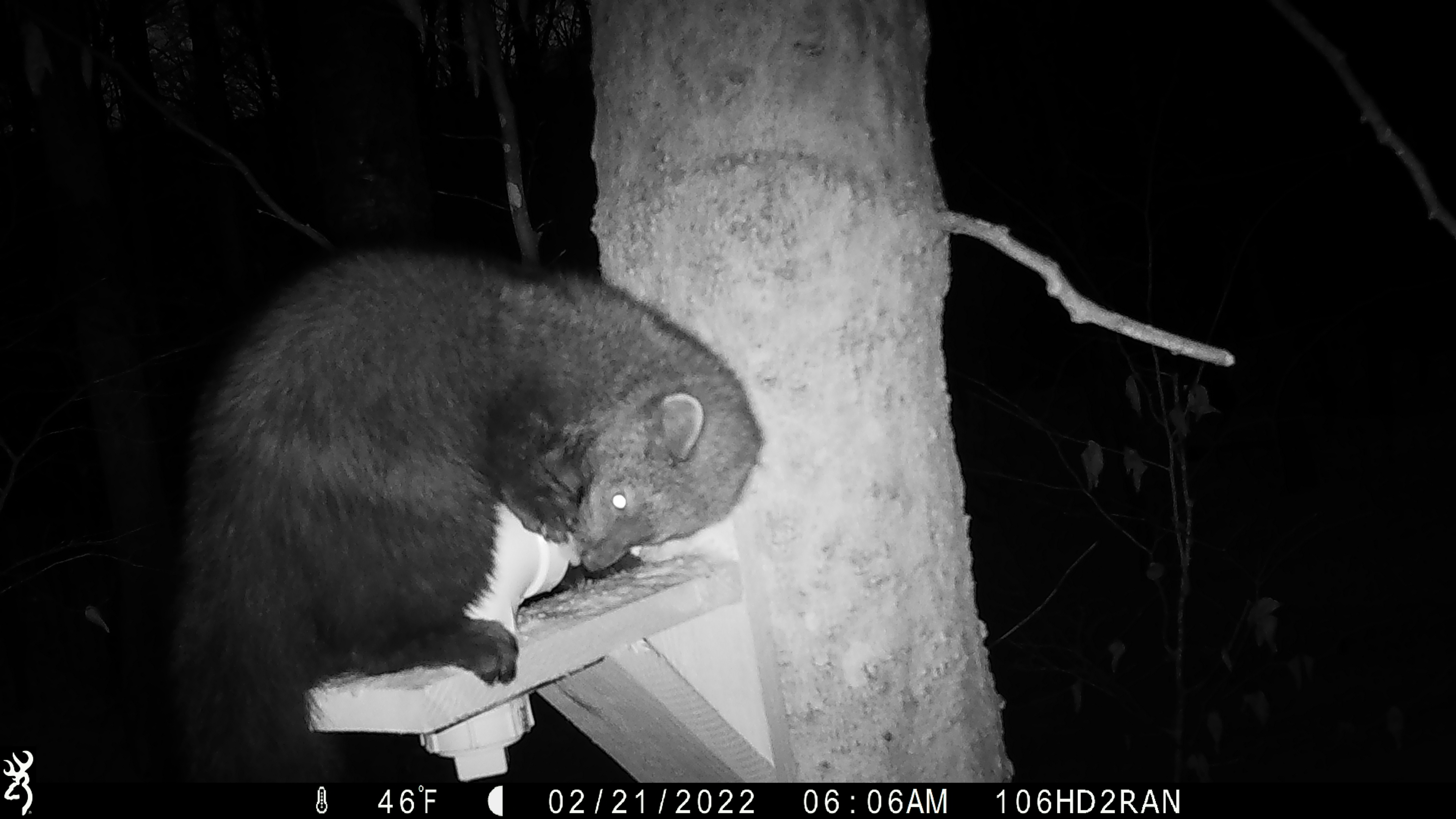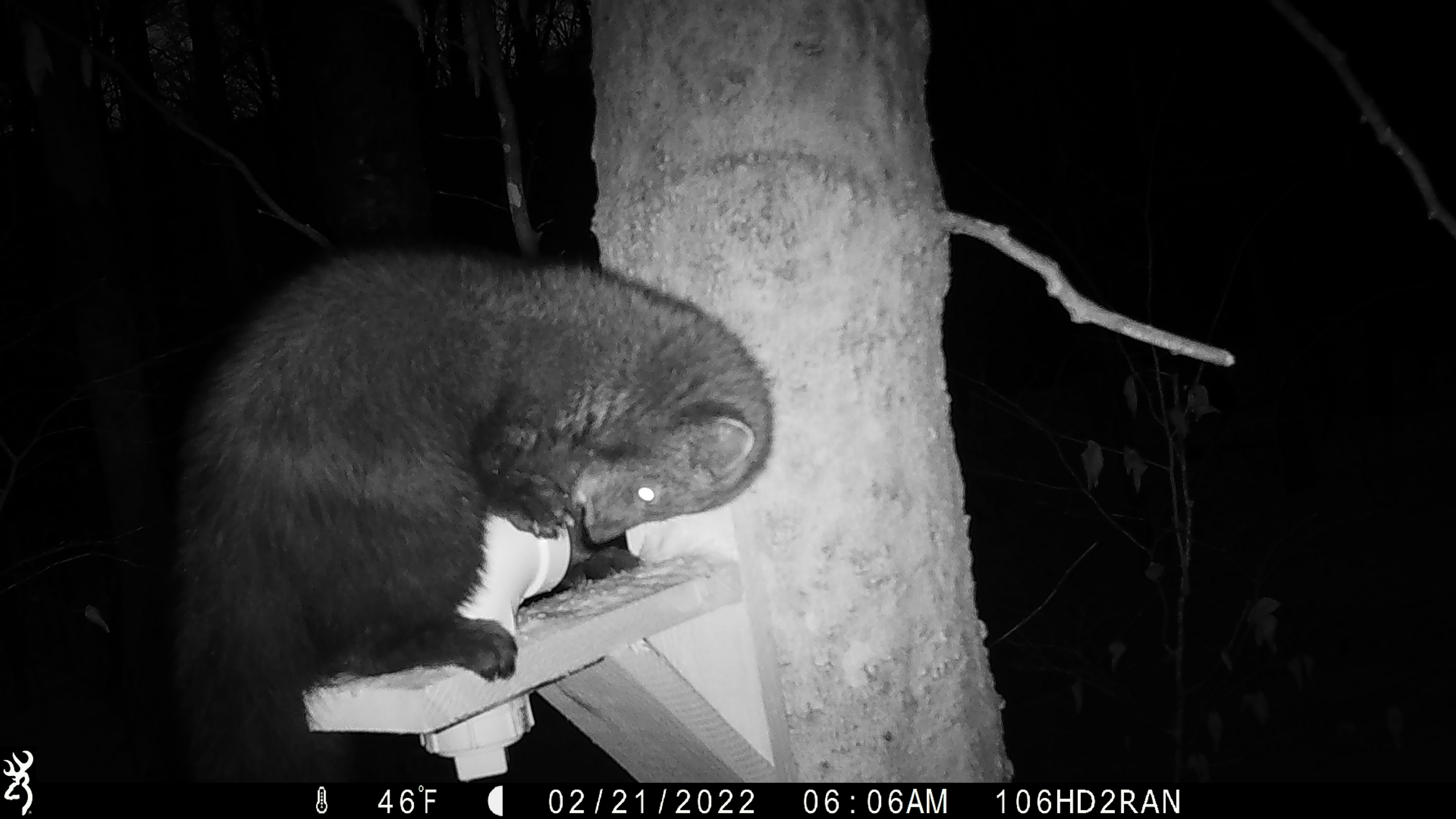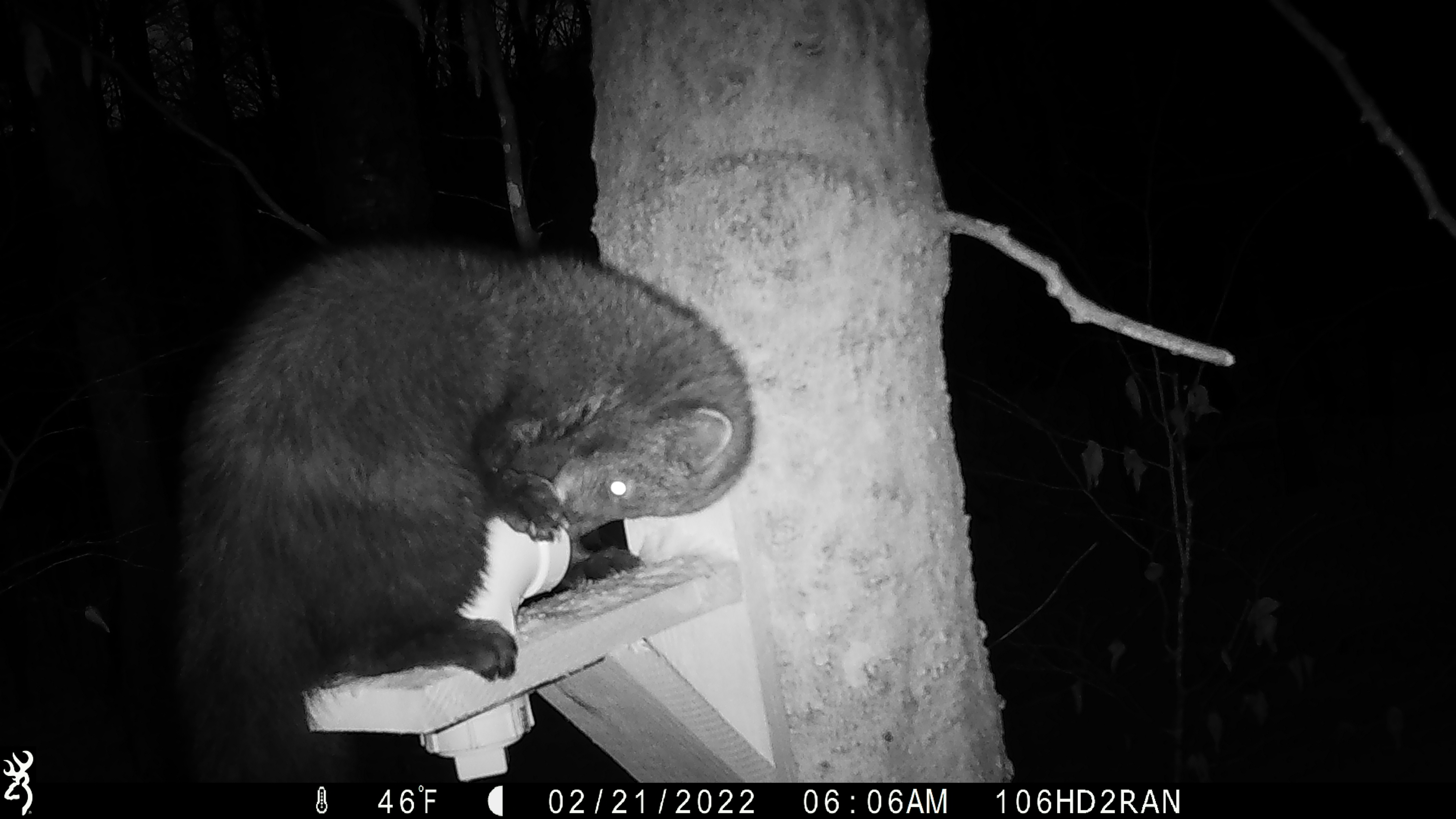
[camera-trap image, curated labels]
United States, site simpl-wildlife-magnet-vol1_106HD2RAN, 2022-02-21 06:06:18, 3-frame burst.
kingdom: Animalia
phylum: Chordata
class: Mammalia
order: Carnivora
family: Mustelidae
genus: Pekania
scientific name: Pekania pennanti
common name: fisher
Fisher (Pekania pennanti).